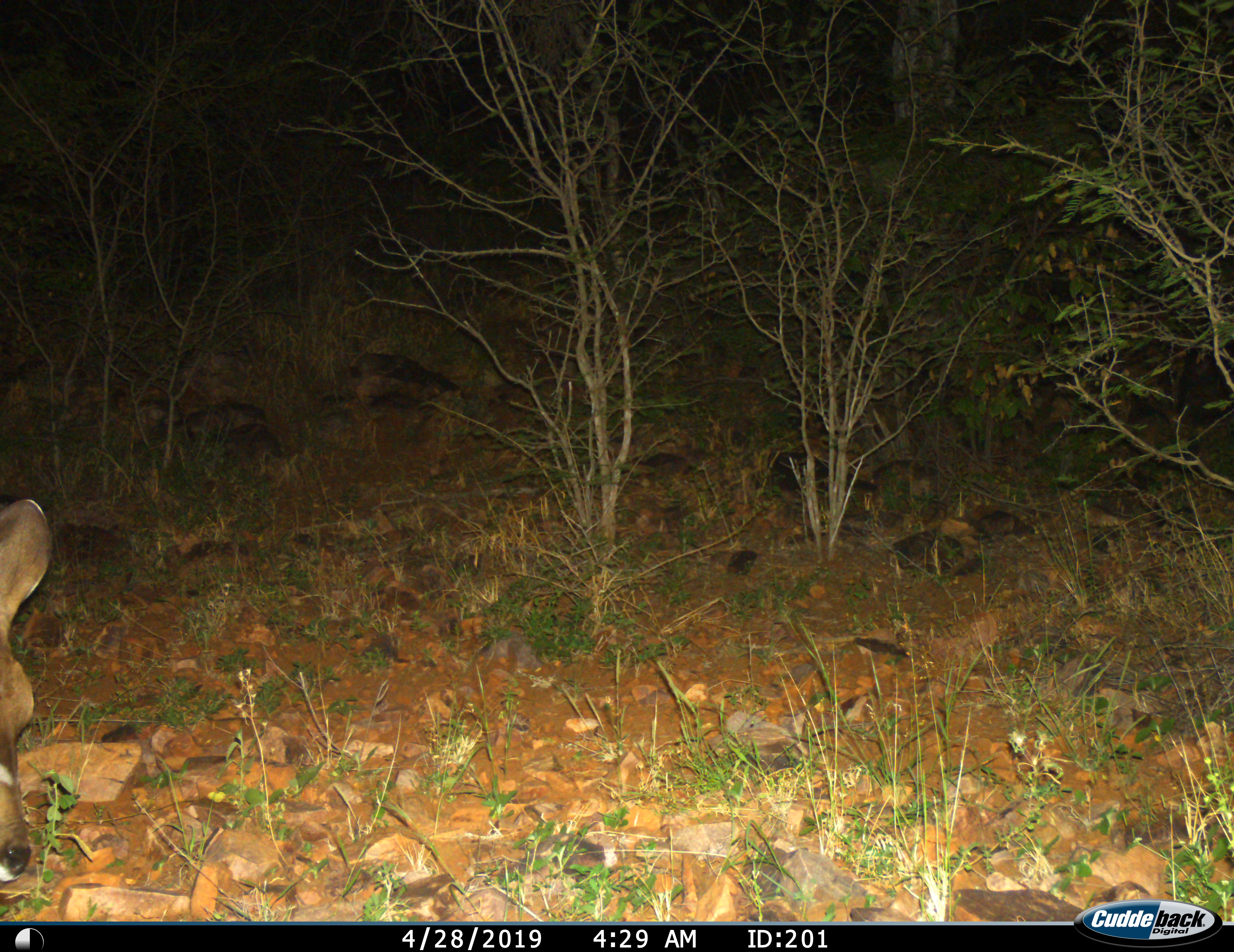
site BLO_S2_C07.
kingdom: Animalia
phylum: Chordata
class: Mammalia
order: Artiodactyla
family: Bovidae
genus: Tragelaphus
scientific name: Tragelaphus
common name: kudu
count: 1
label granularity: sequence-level